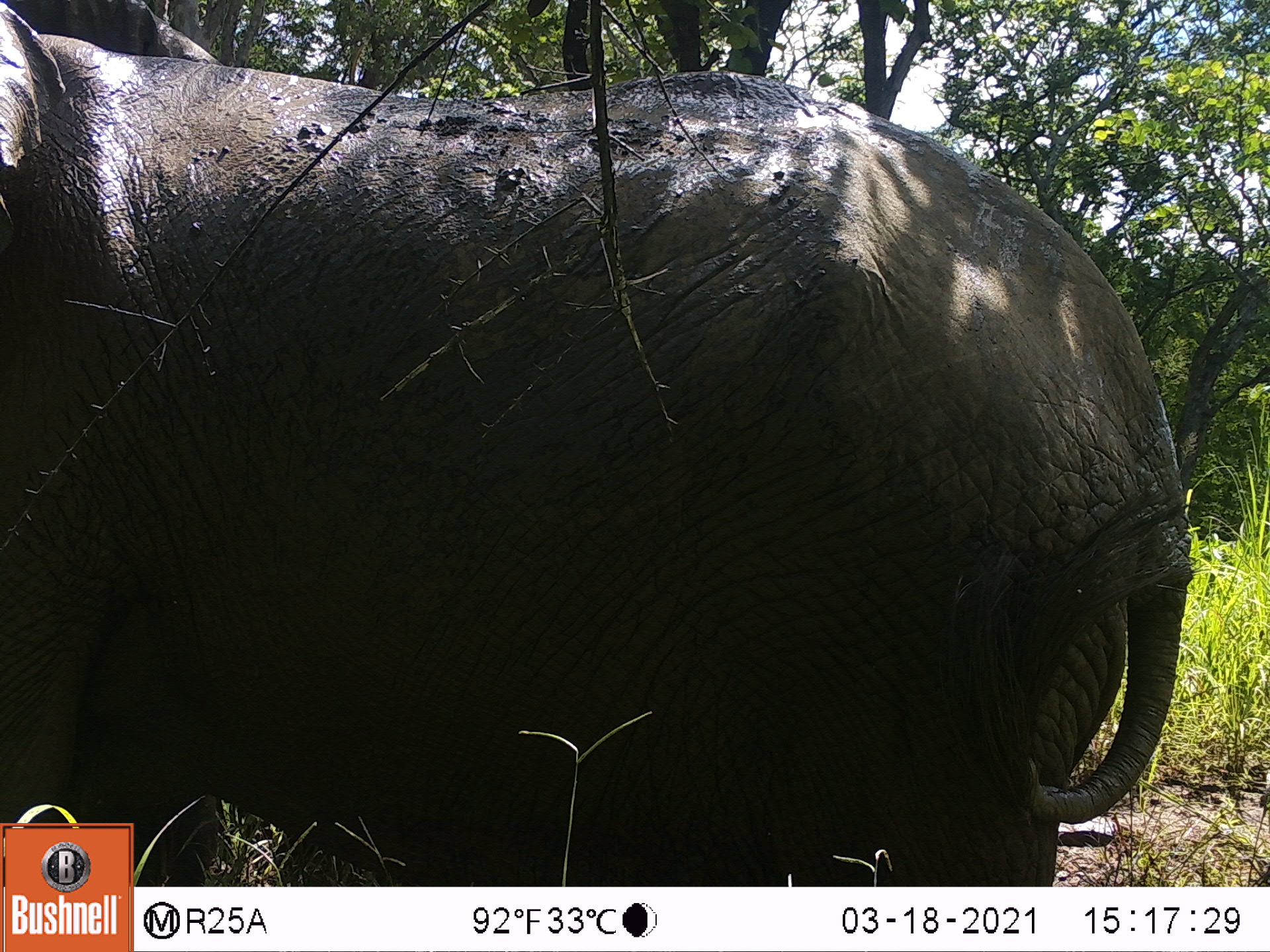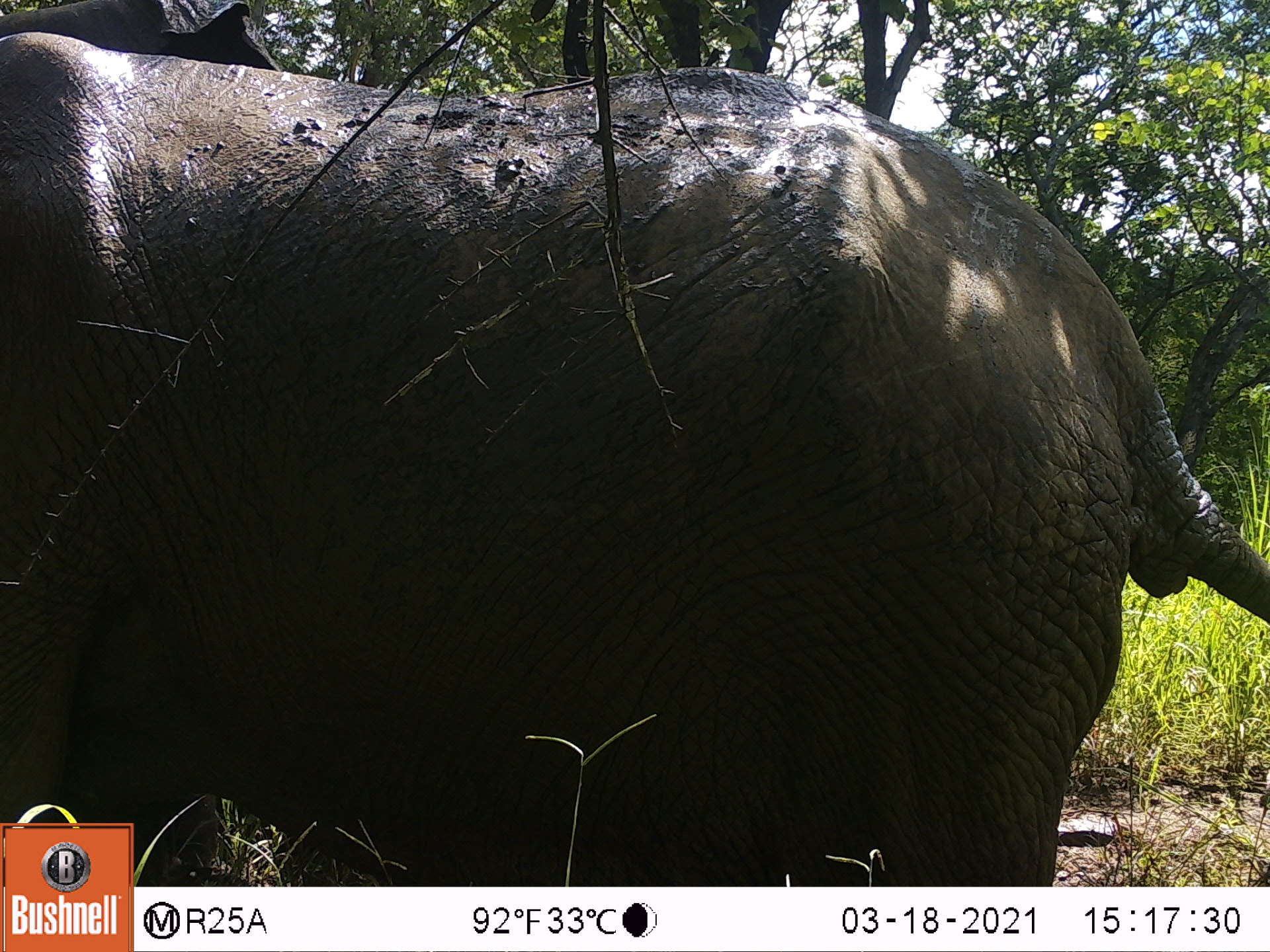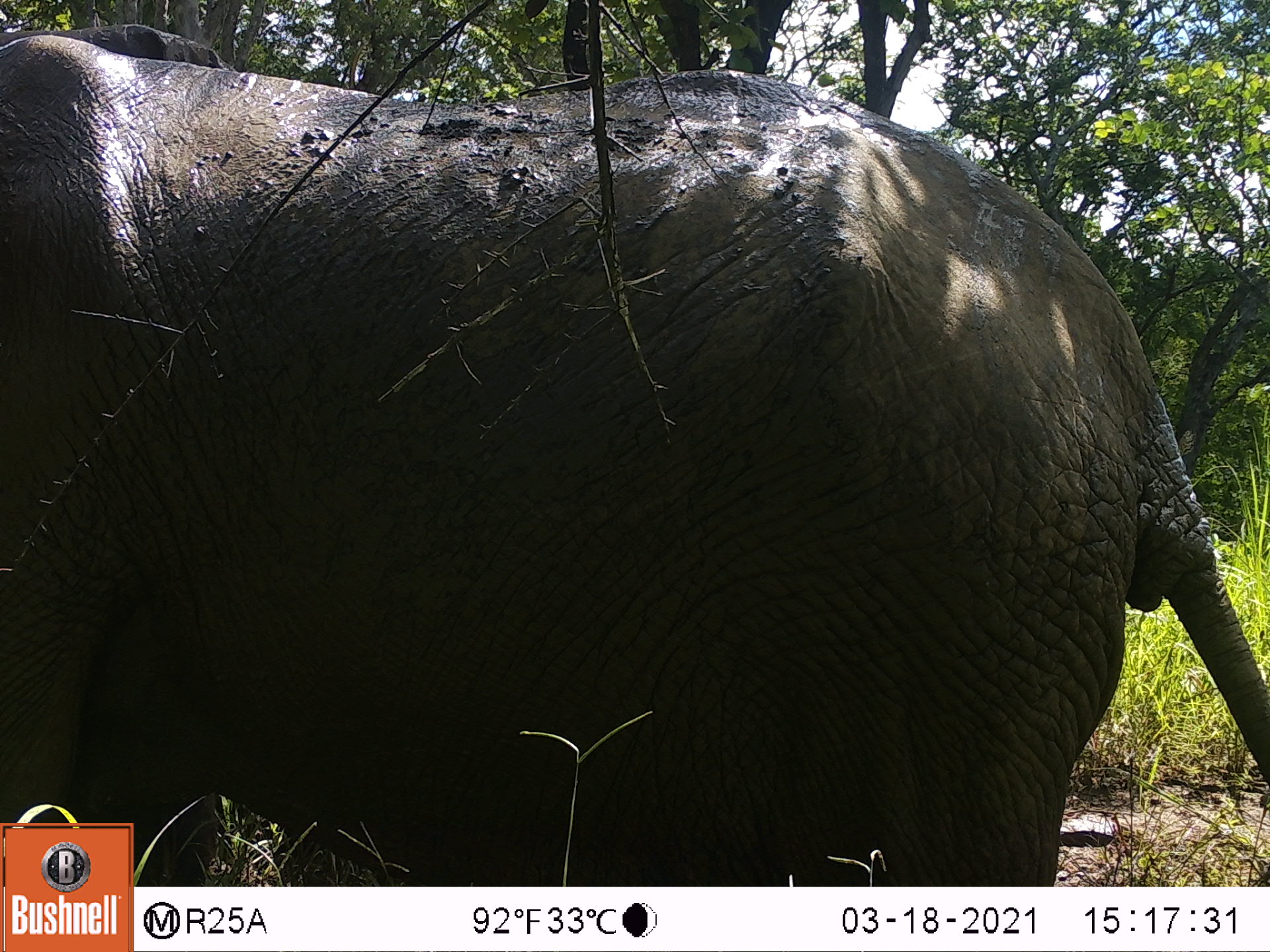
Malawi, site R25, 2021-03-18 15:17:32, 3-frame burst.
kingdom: Animalia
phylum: Chordata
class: Mammalia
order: Proboscidea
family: Elephantidae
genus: Loxodonta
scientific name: Loxodonta africana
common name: african savanna elephant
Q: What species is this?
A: African savanna elephant (Loxodonta africana).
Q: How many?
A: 1.